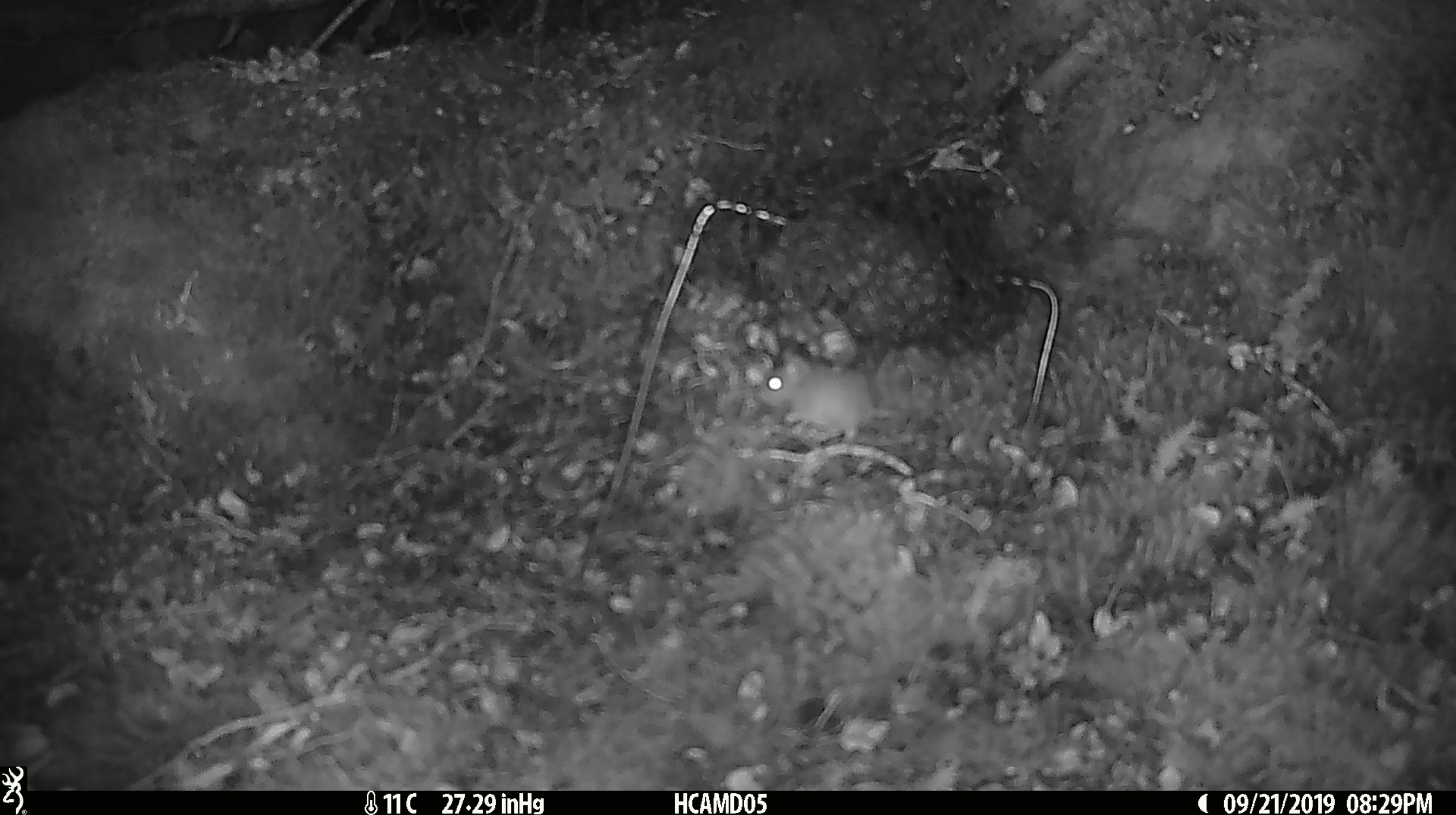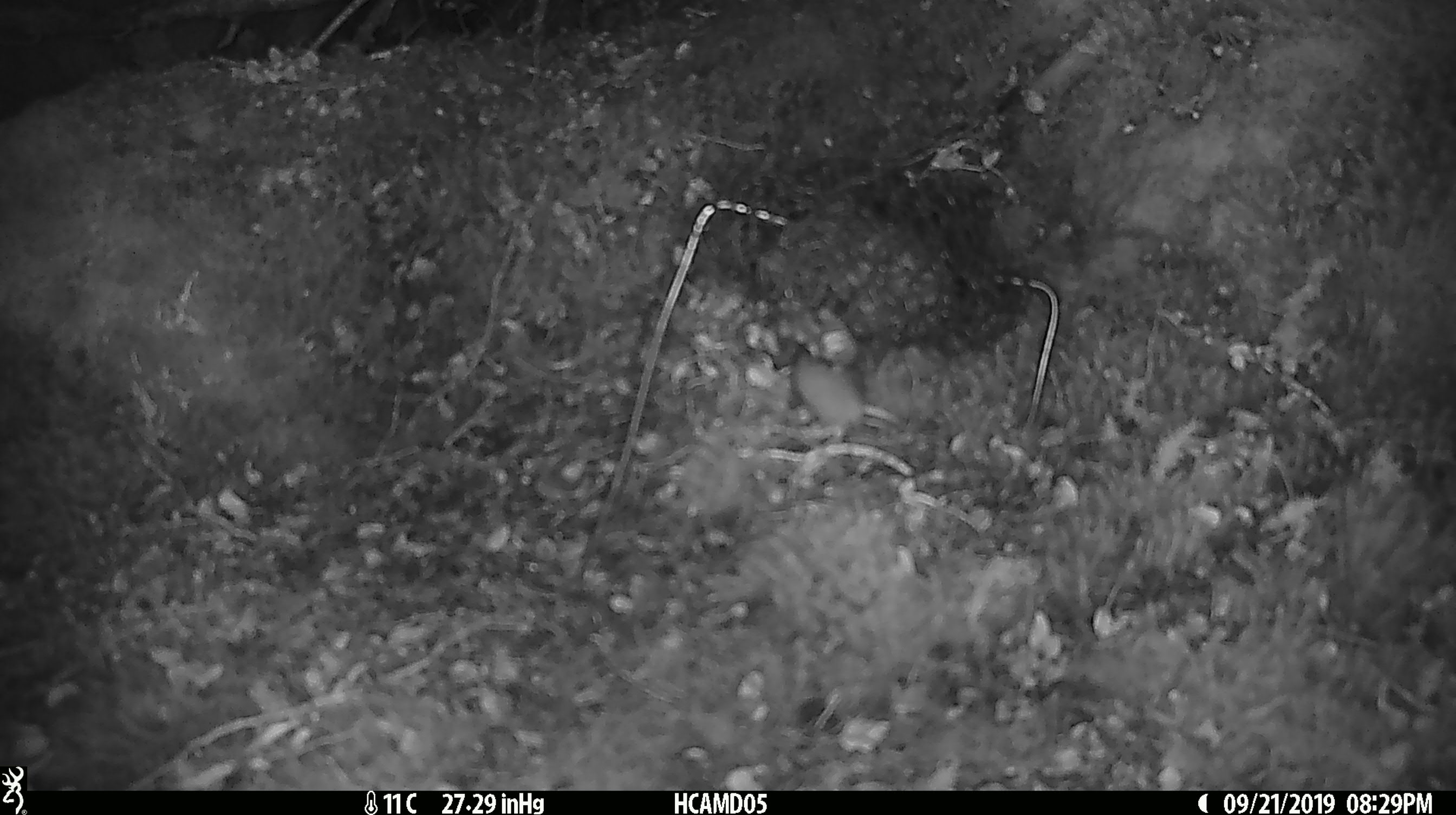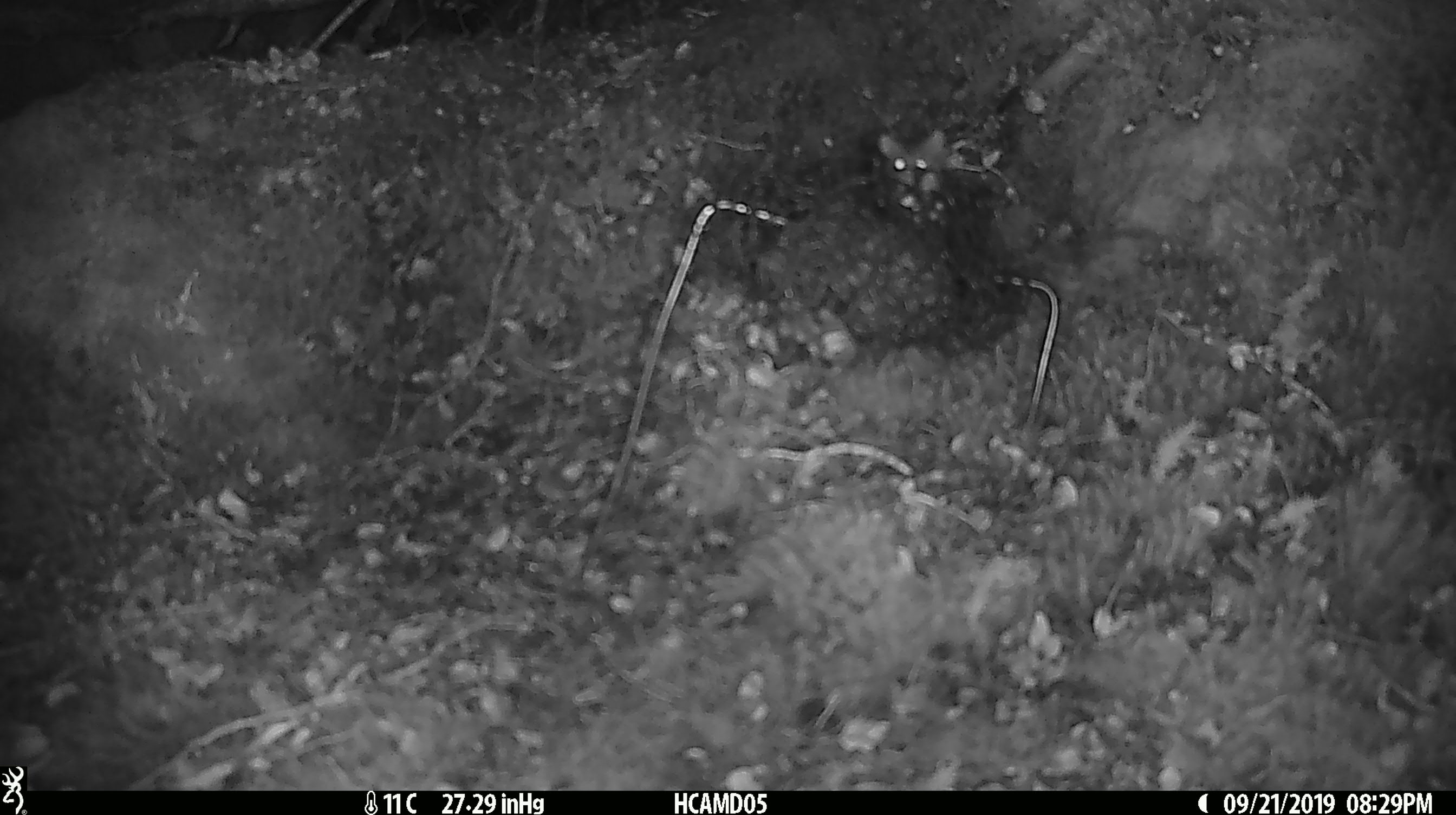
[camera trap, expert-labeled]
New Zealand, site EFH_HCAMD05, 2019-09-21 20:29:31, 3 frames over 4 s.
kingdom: Animalia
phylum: Chordata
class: Mammalia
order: Rodentia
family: Muridae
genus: Mus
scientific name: Mus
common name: mouse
Mouse (Mus).